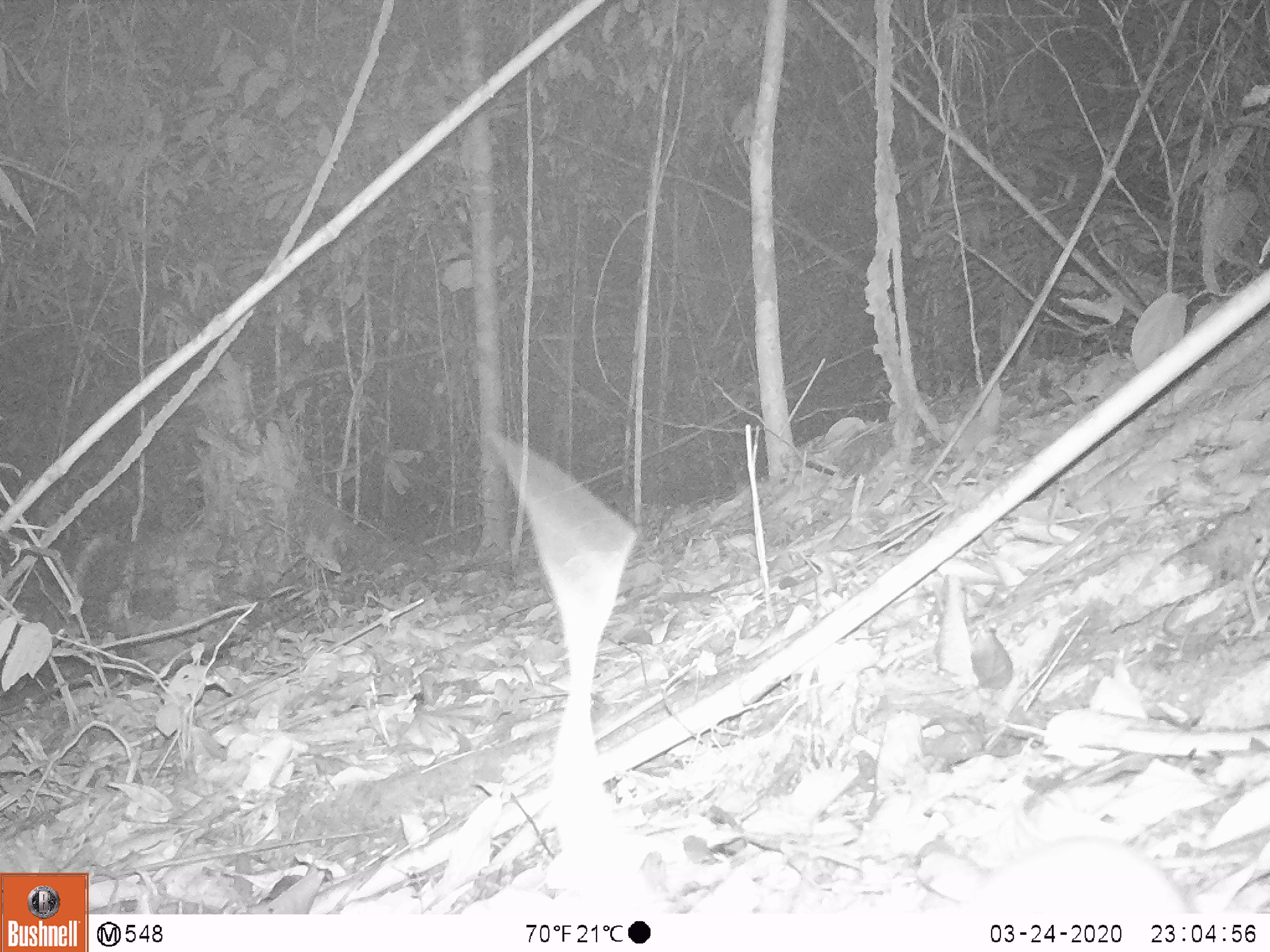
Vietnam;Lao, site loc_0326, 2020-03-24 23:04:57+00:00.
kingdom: Animalia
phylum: Chordata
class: Mammalia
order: Rodentia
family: Muridae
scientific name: Muridae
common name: old-world mice and rats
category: unidentified murid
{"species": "unidentified murid (old-world mice and rats) (Muridae)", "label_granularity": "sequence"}